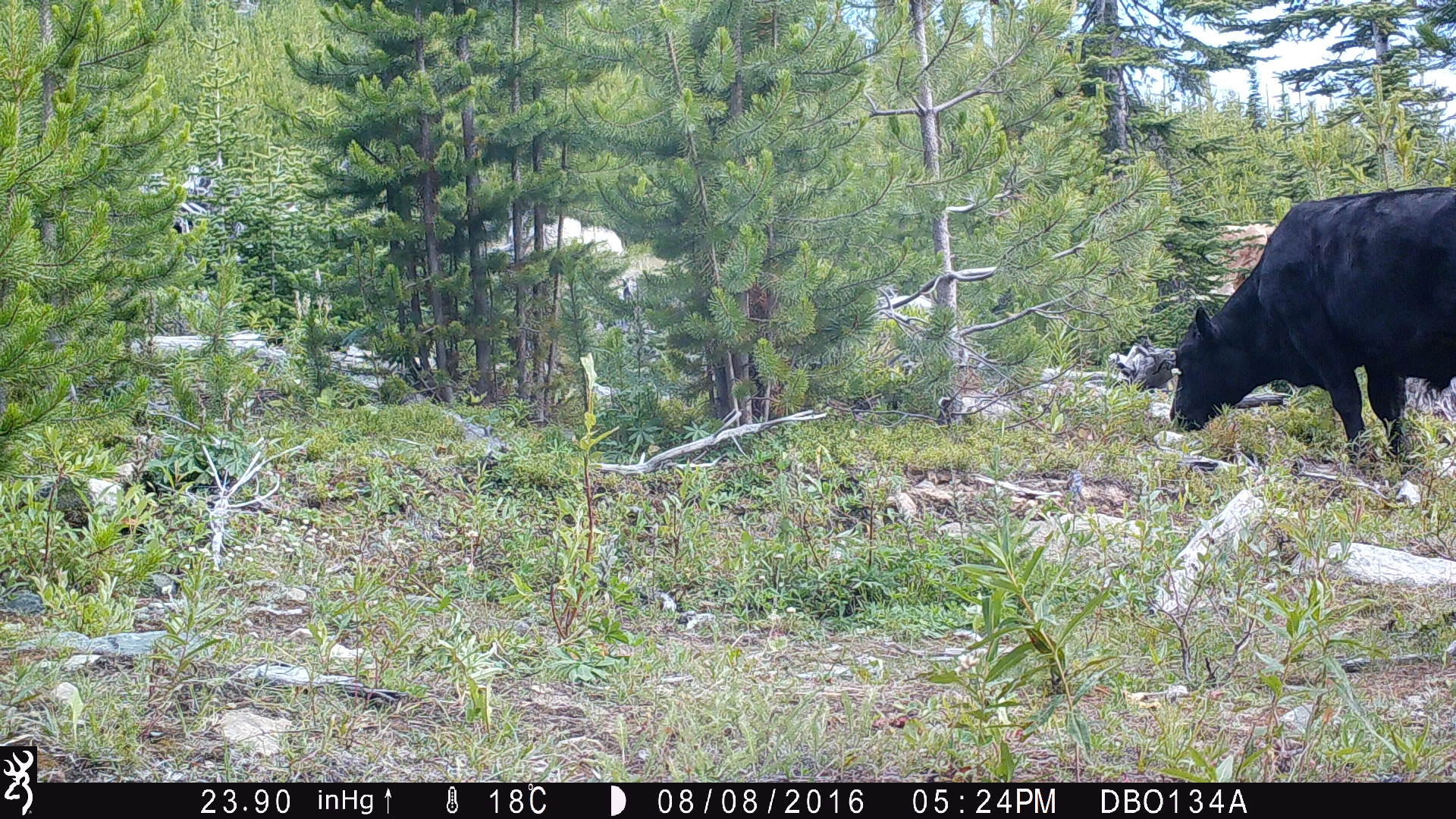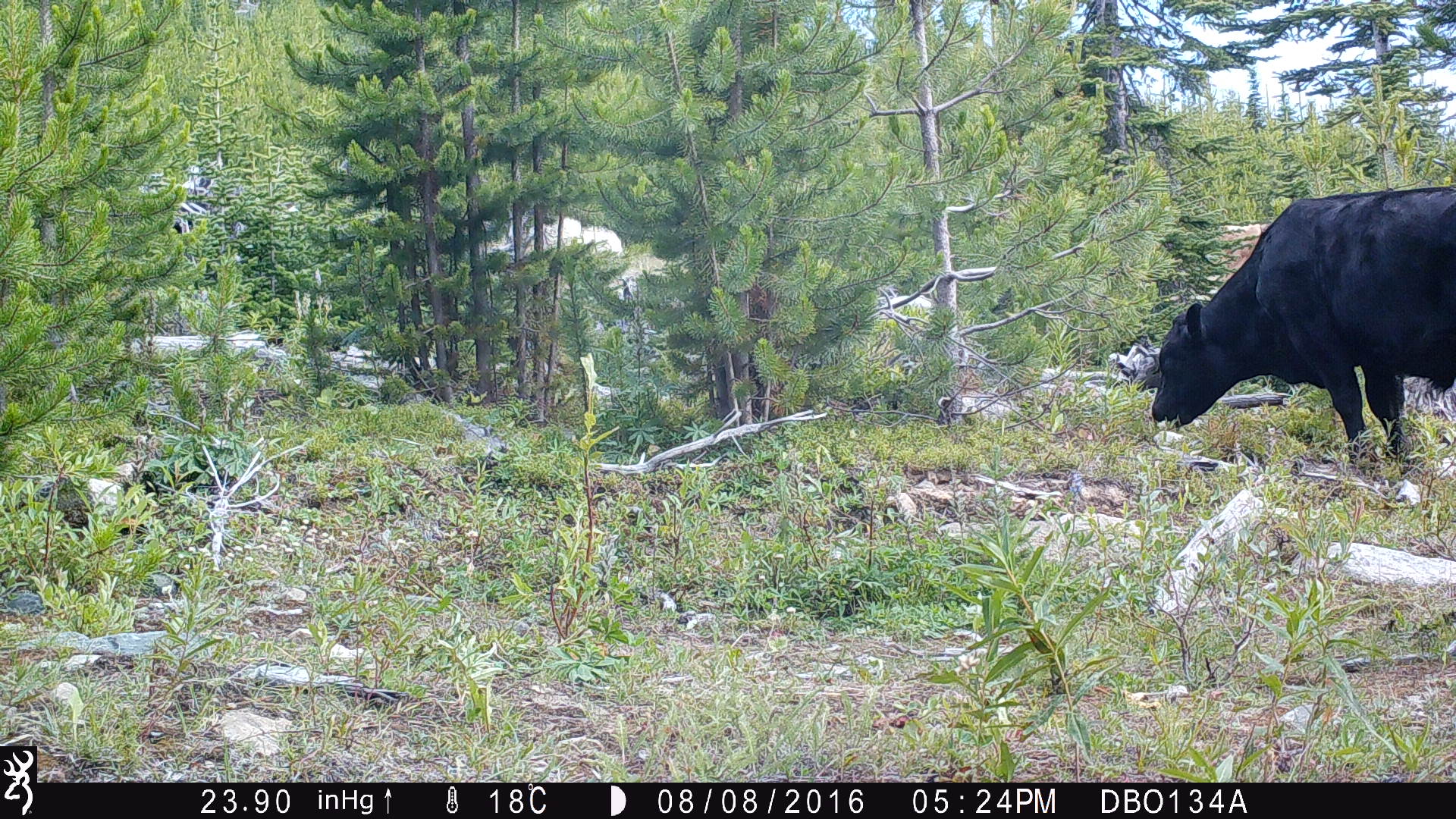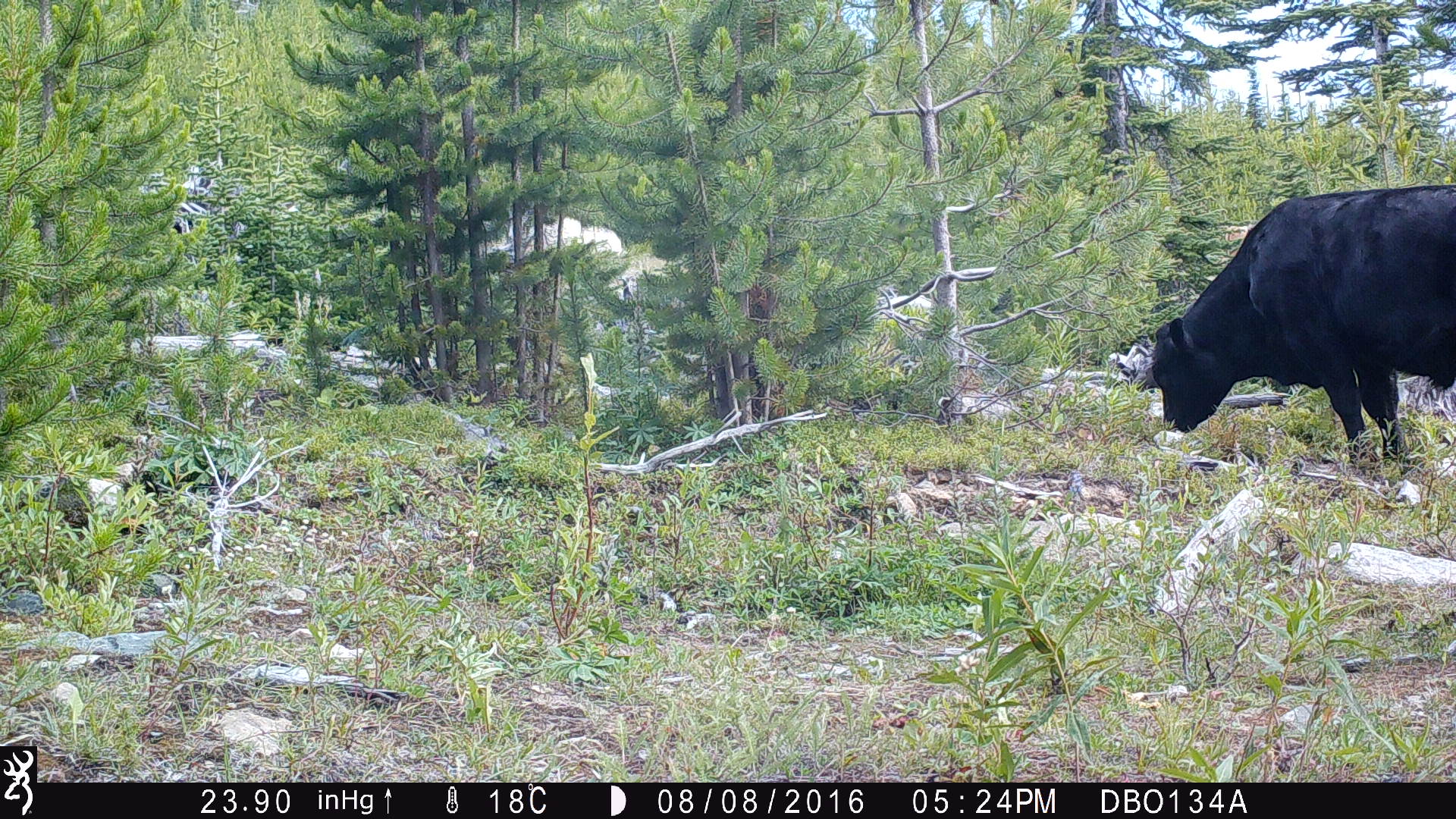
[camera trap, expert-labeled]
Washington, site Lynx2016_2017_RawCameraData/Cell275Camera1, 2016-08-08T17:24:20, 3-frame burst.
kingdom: Animalia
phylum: Chordata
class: Mammalia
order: Artiodactyla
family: Bovidae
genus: Bos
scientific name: Bos taurus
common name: domestic cattle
Domestic cattle (Bos taurus). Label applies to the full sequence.